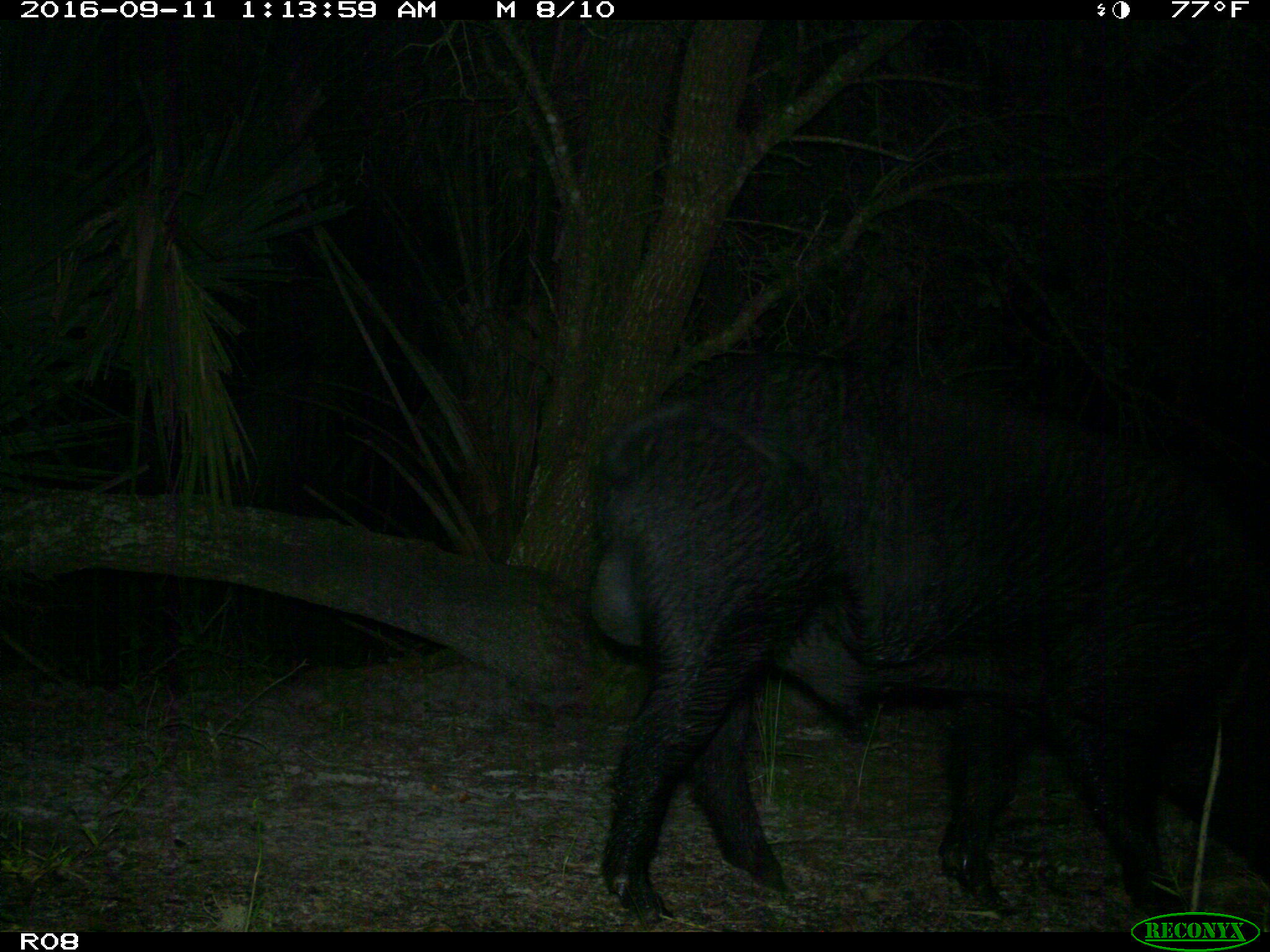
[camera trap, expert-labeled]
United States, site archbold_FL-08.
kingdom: Animalia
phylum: Chordata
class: Mammalia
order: Artiodactyla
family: Suidae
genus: Sus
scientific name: Sus scrofa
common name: wild boar